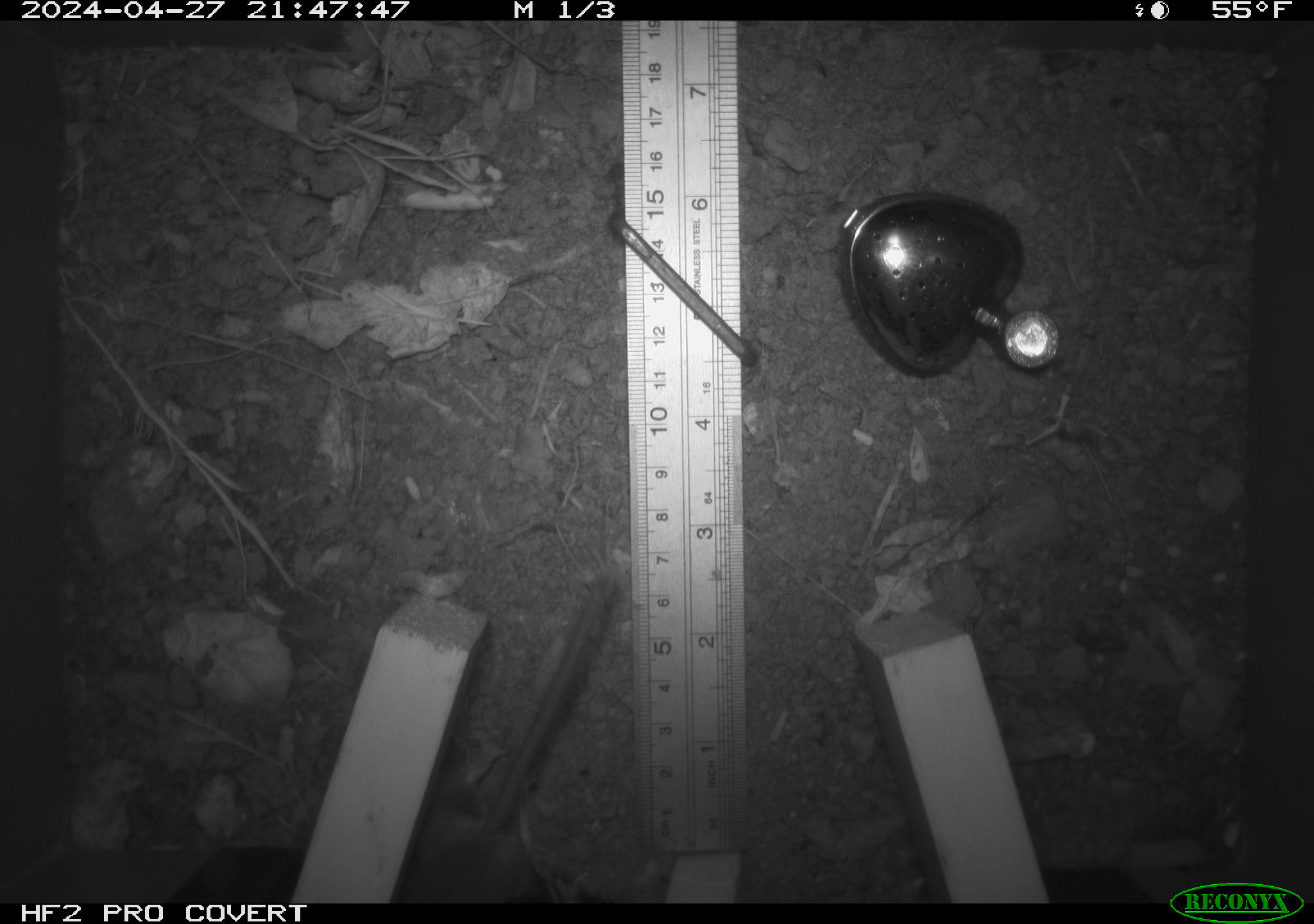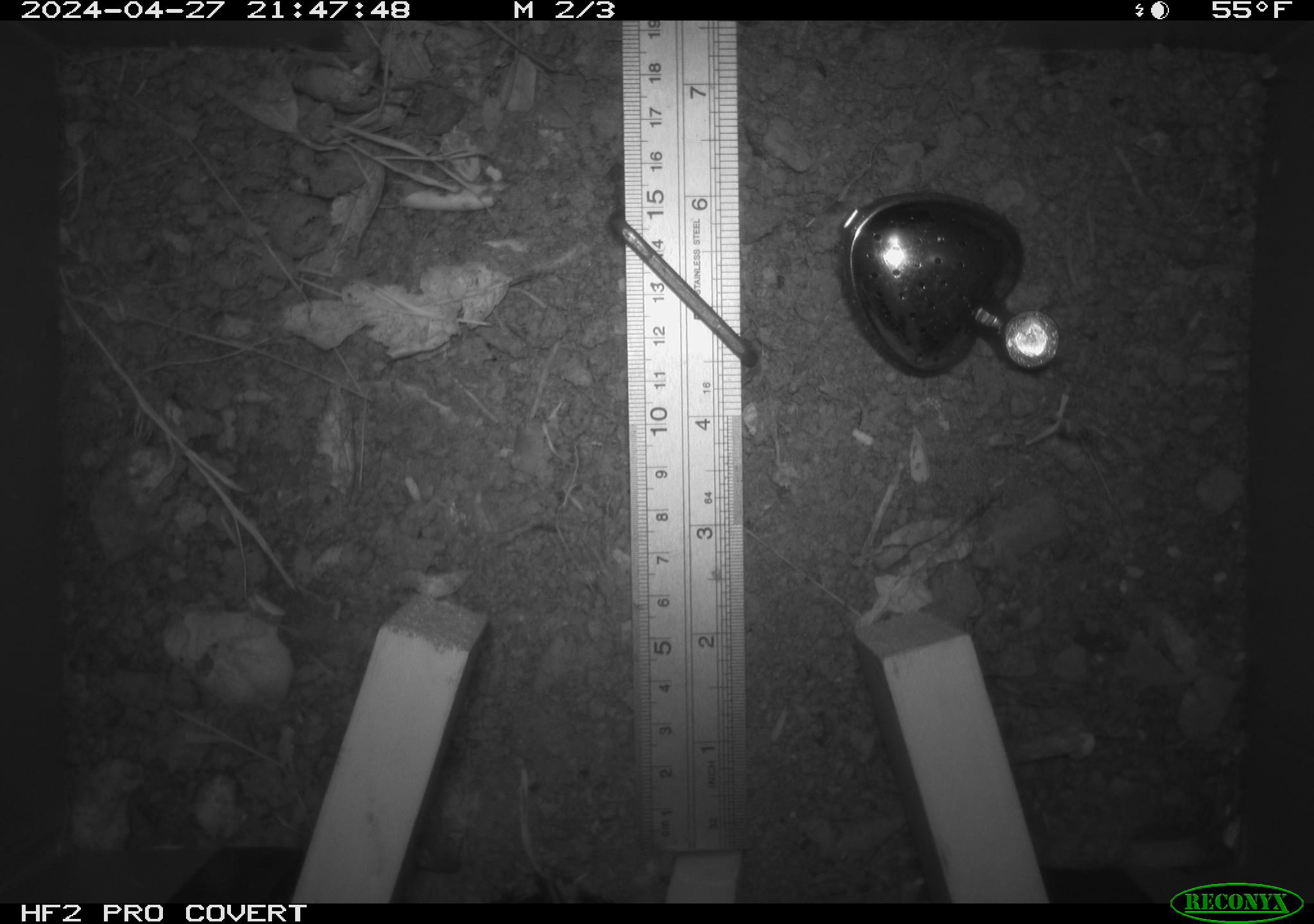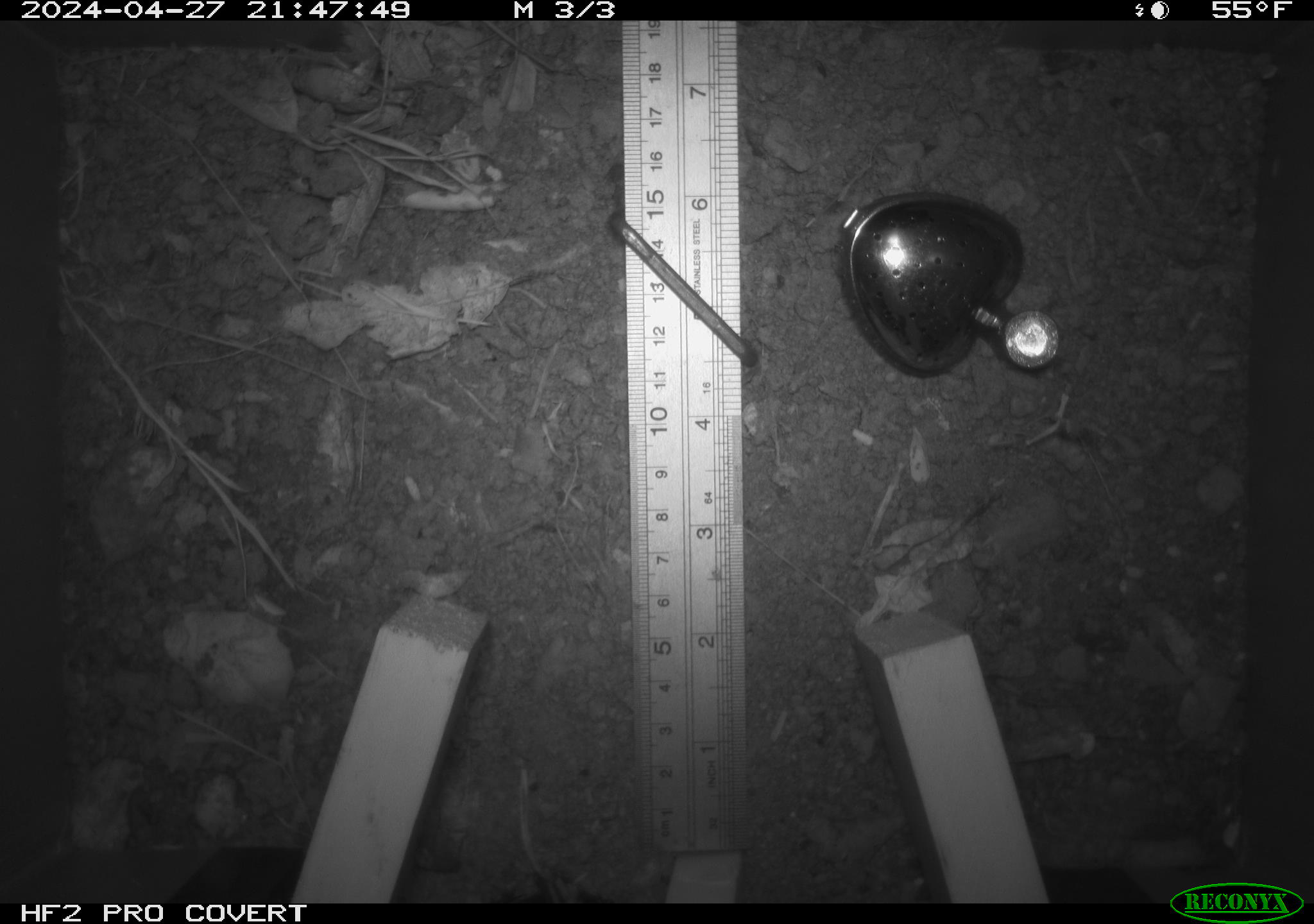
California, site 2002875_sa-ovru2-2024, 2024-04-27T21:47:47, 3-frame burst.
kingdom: Animalia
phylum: Chordata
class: Mammalia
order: Rodentia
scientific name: Rodentia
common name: rodent